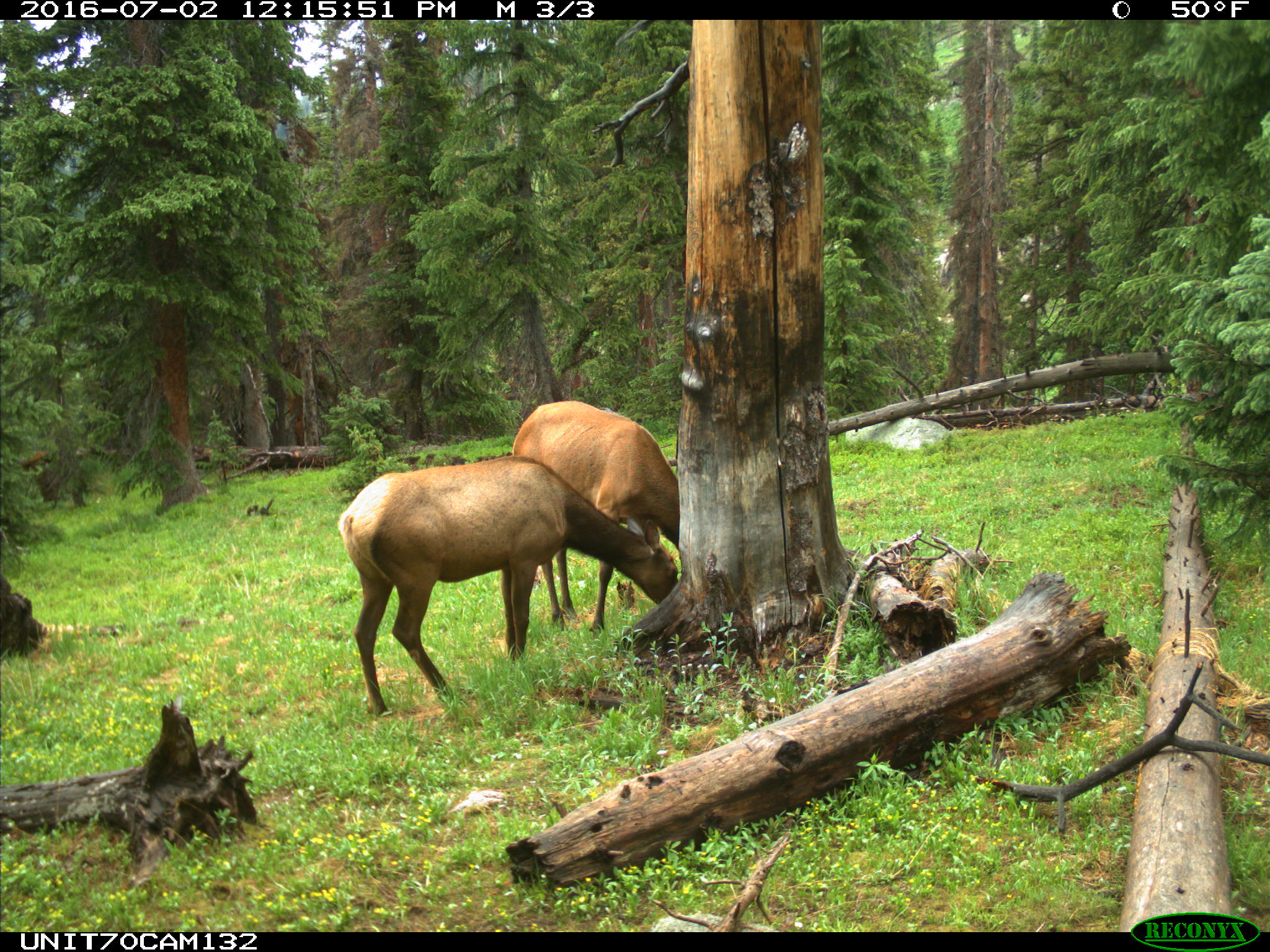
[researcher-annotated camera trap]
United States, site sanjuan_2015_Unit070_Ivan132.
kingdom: Animalia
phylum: Chordata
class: Mammalia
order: Artiodactyla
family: Cervidae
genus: Cervus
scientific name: Cervus elaphus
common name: red deer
Cervus elaphus (red deer).